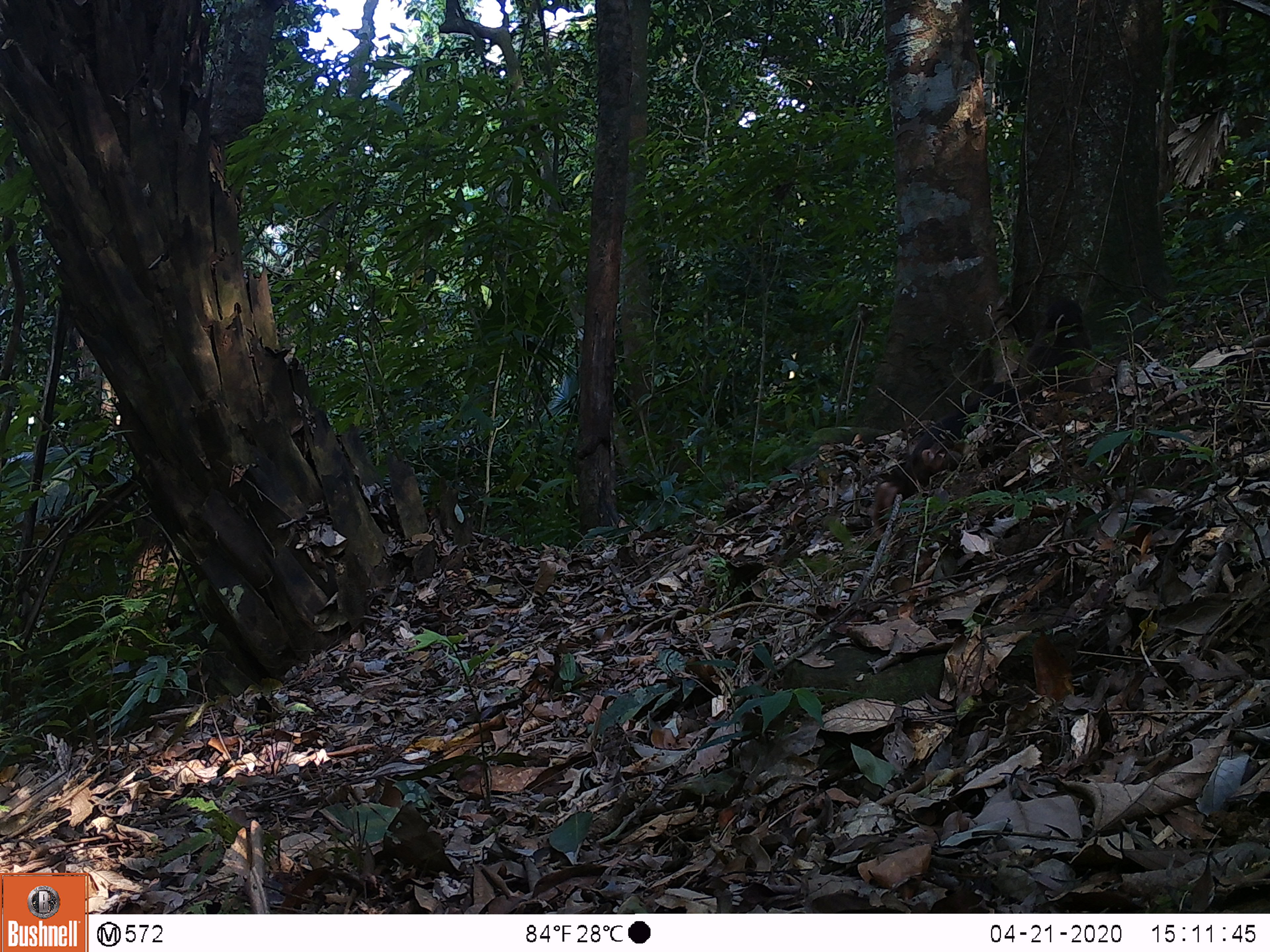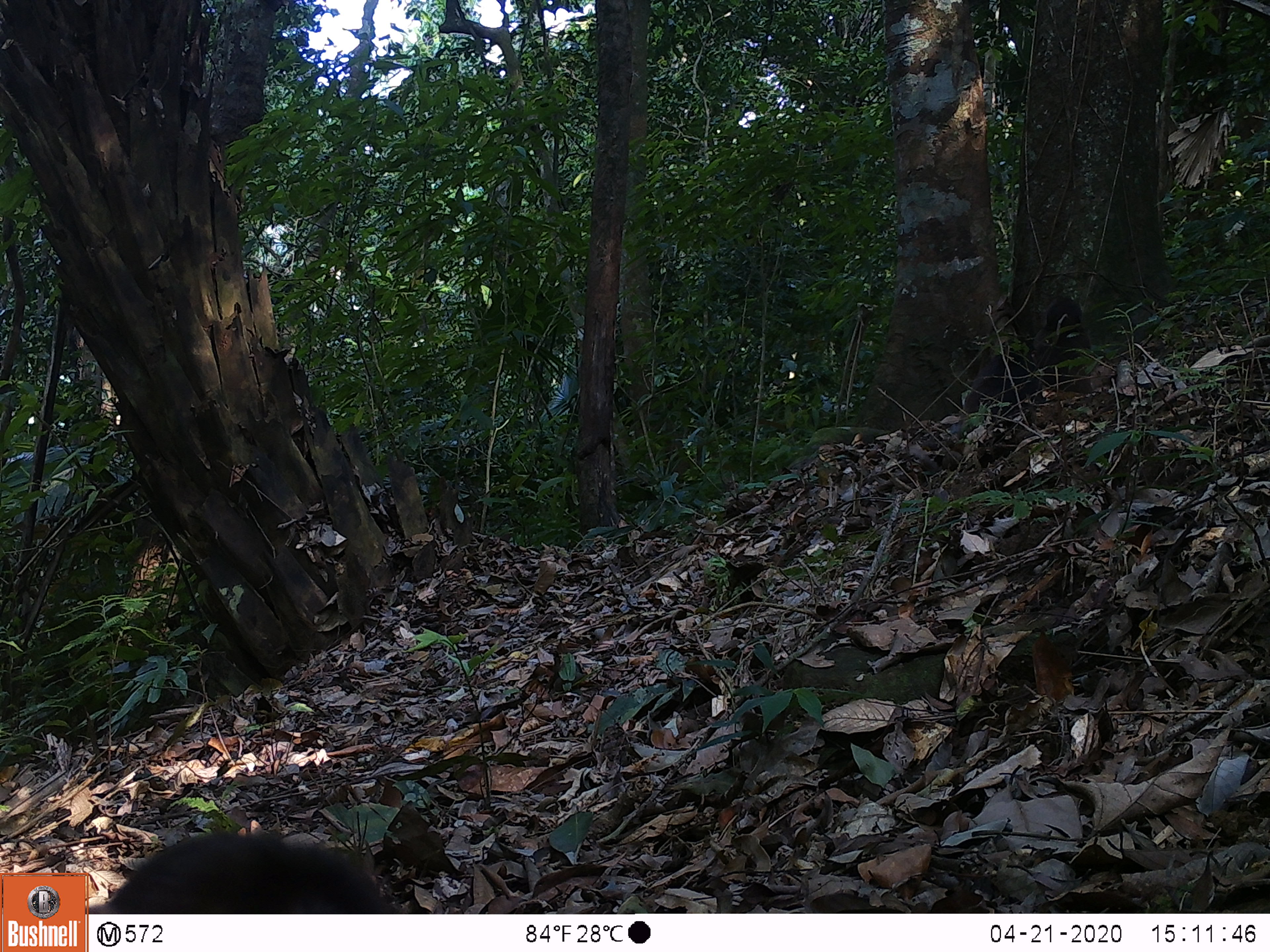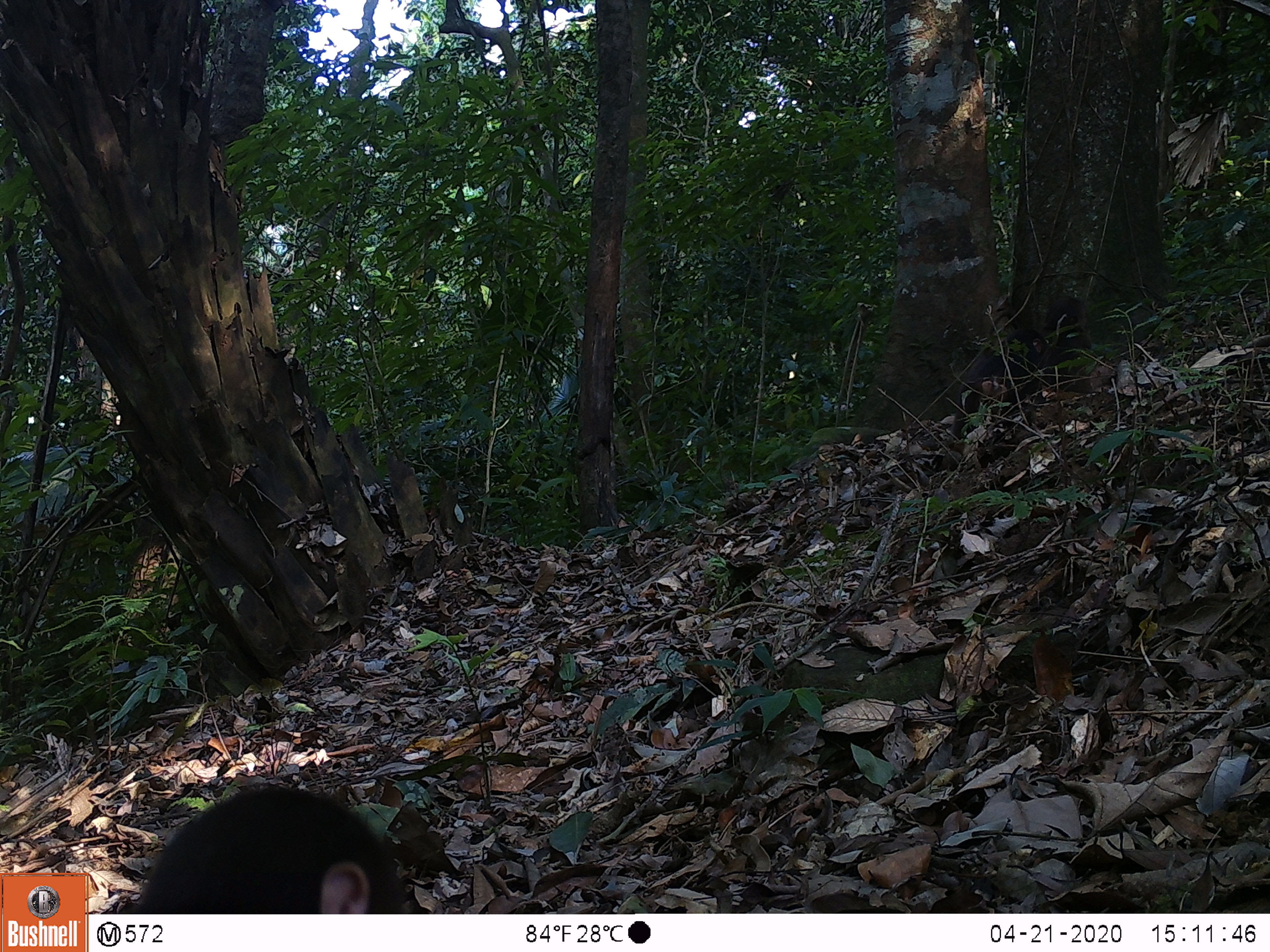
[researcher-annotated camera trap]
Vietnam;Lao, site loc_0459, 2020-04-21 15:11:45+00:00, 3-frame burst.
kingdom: Animalia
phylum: Chordata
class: Mammalia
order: Primates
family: Cercopithecidae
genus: Macaca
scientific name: Macaca arctoides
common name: stump-tailed macaque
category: stump tailed macaque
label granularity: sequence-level